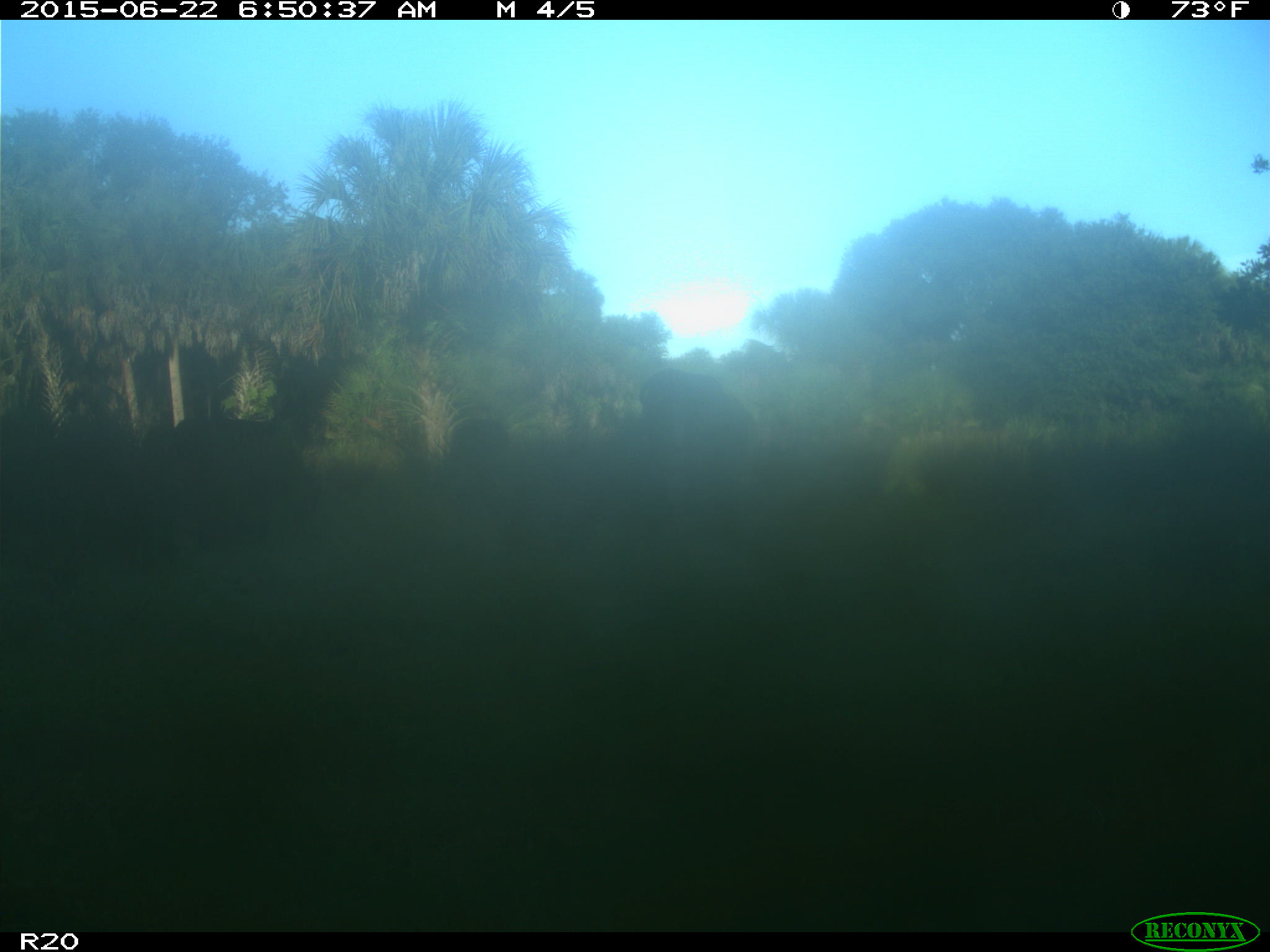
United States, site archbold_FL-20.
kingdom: Animalia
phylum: Chordata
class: Mammalia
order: Artiodactyla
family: Bovidae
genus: Bos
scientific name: Bos taurus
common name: domestic cow